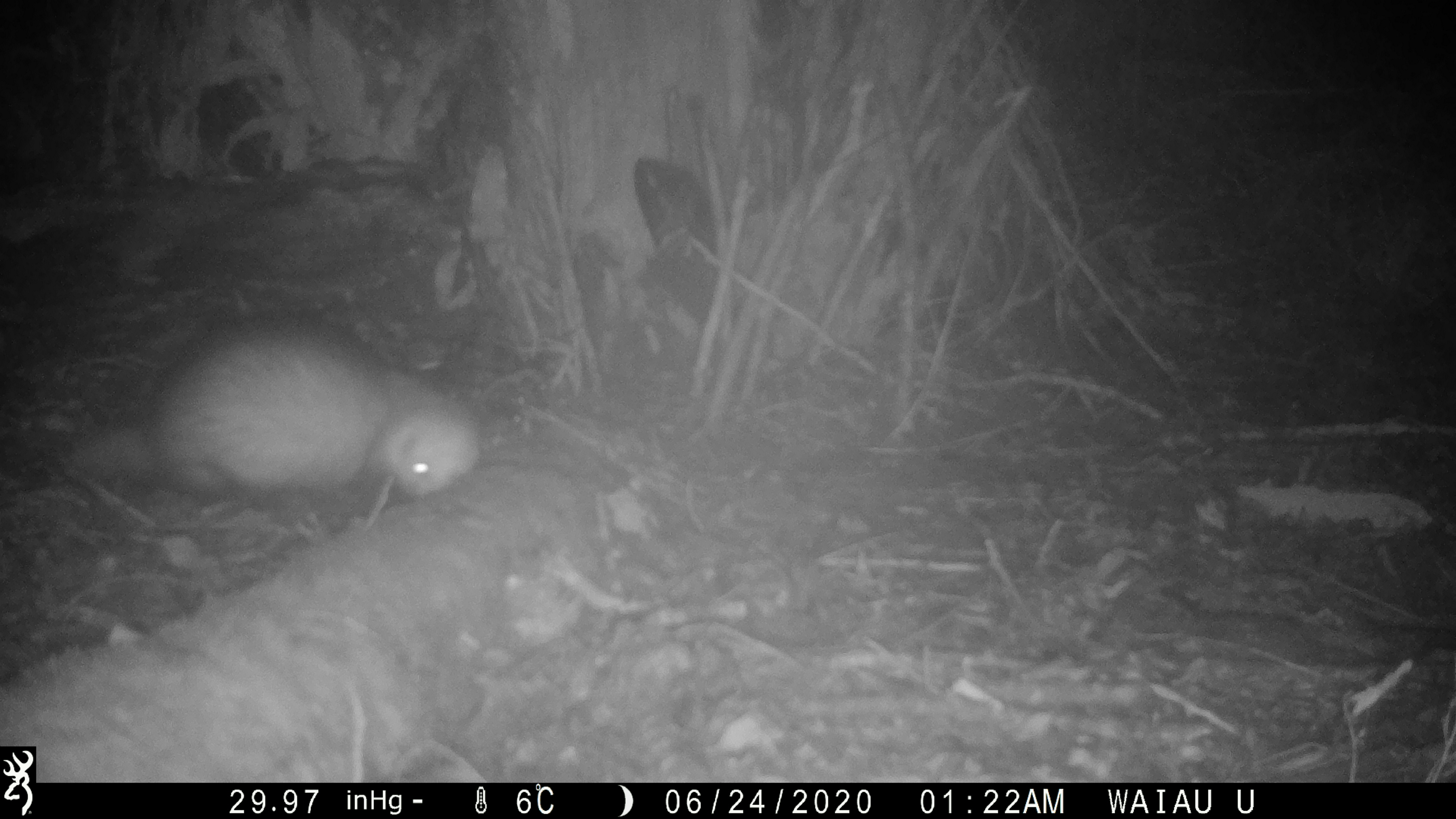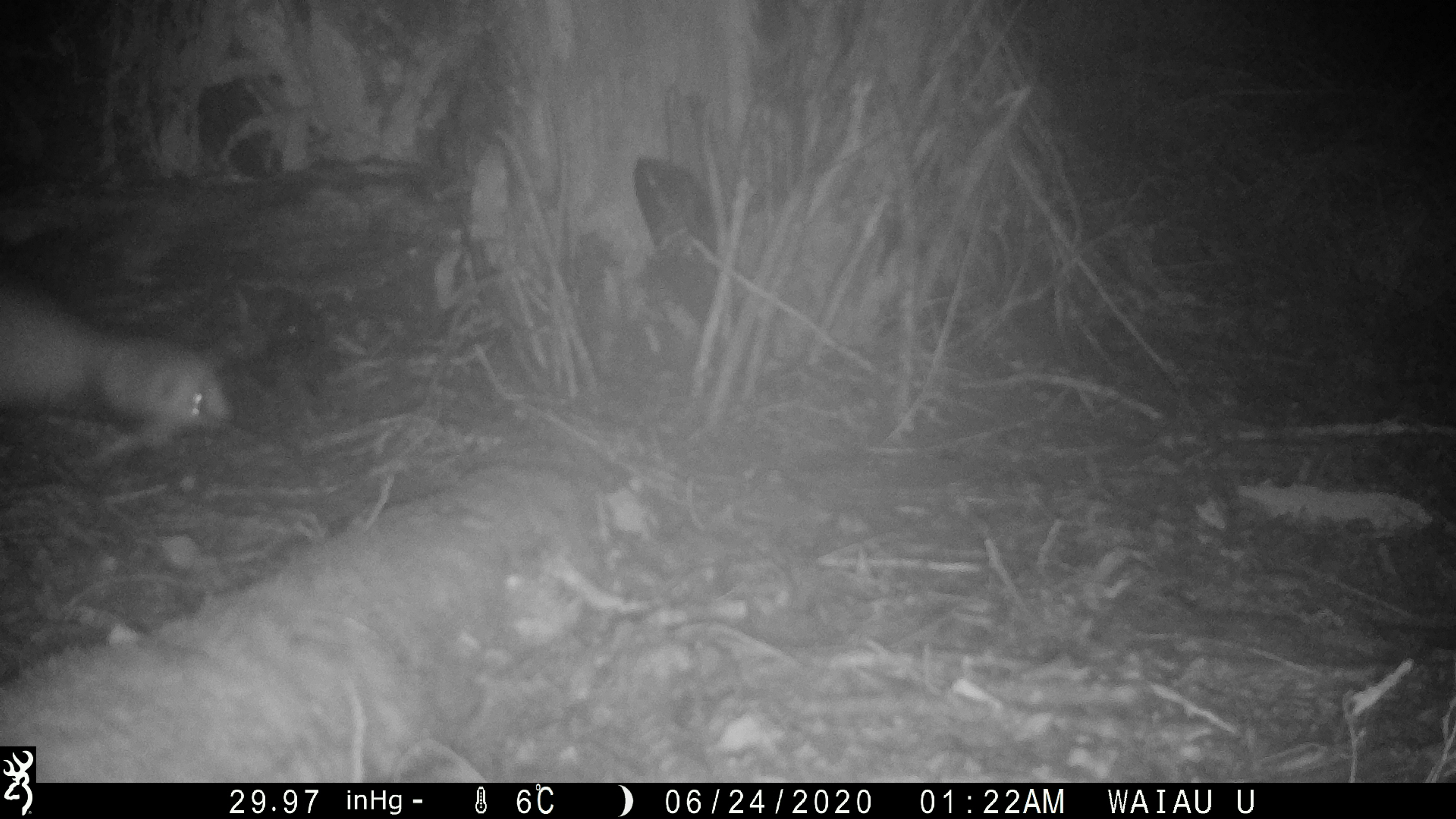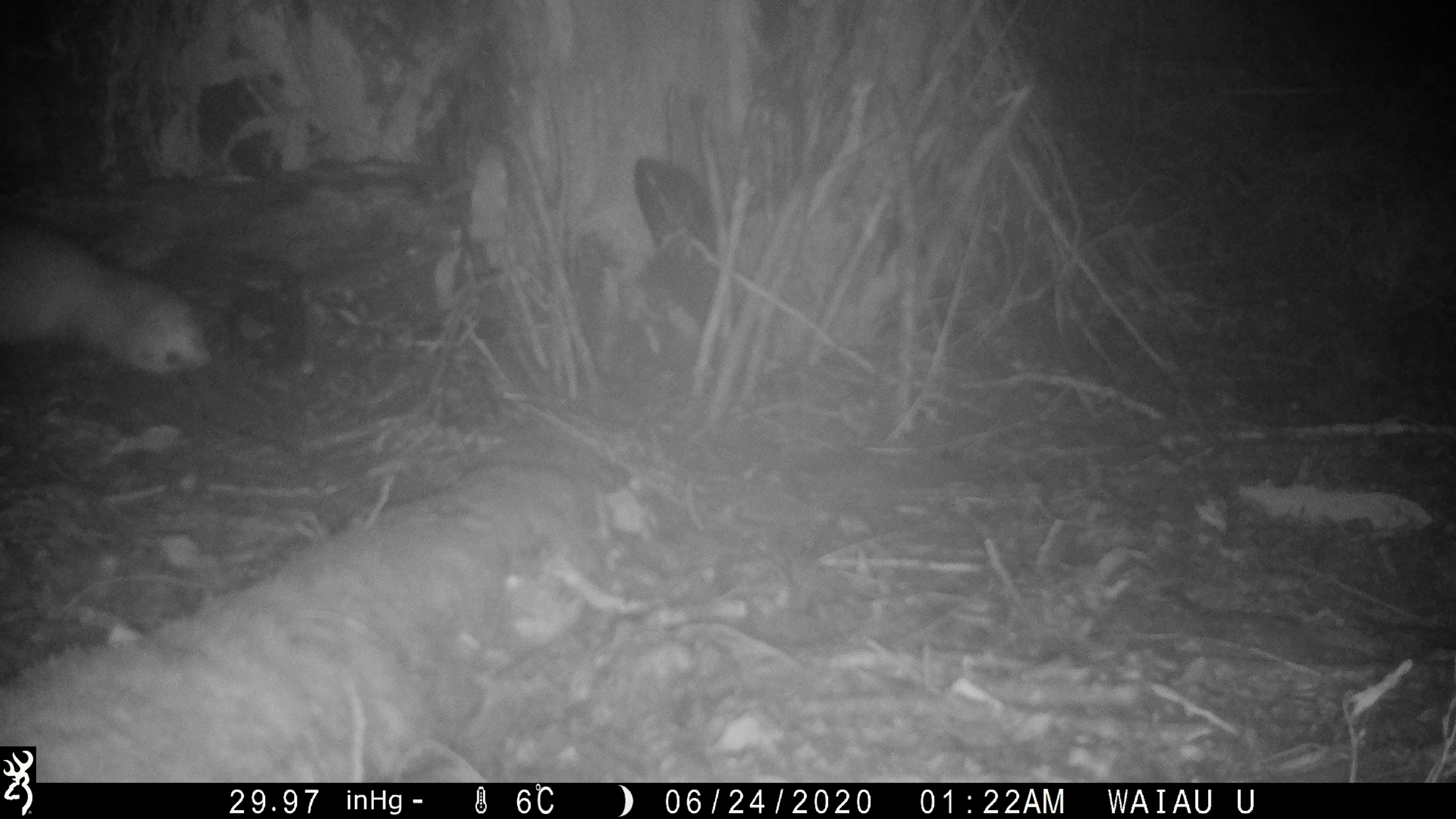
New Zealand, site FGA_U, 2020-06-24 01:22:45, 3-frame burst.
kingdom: Animalia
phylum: Chordata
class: Mammalia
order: Carnivora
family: Mustelidae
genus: Mustela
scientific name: Mustela furo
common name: ferret